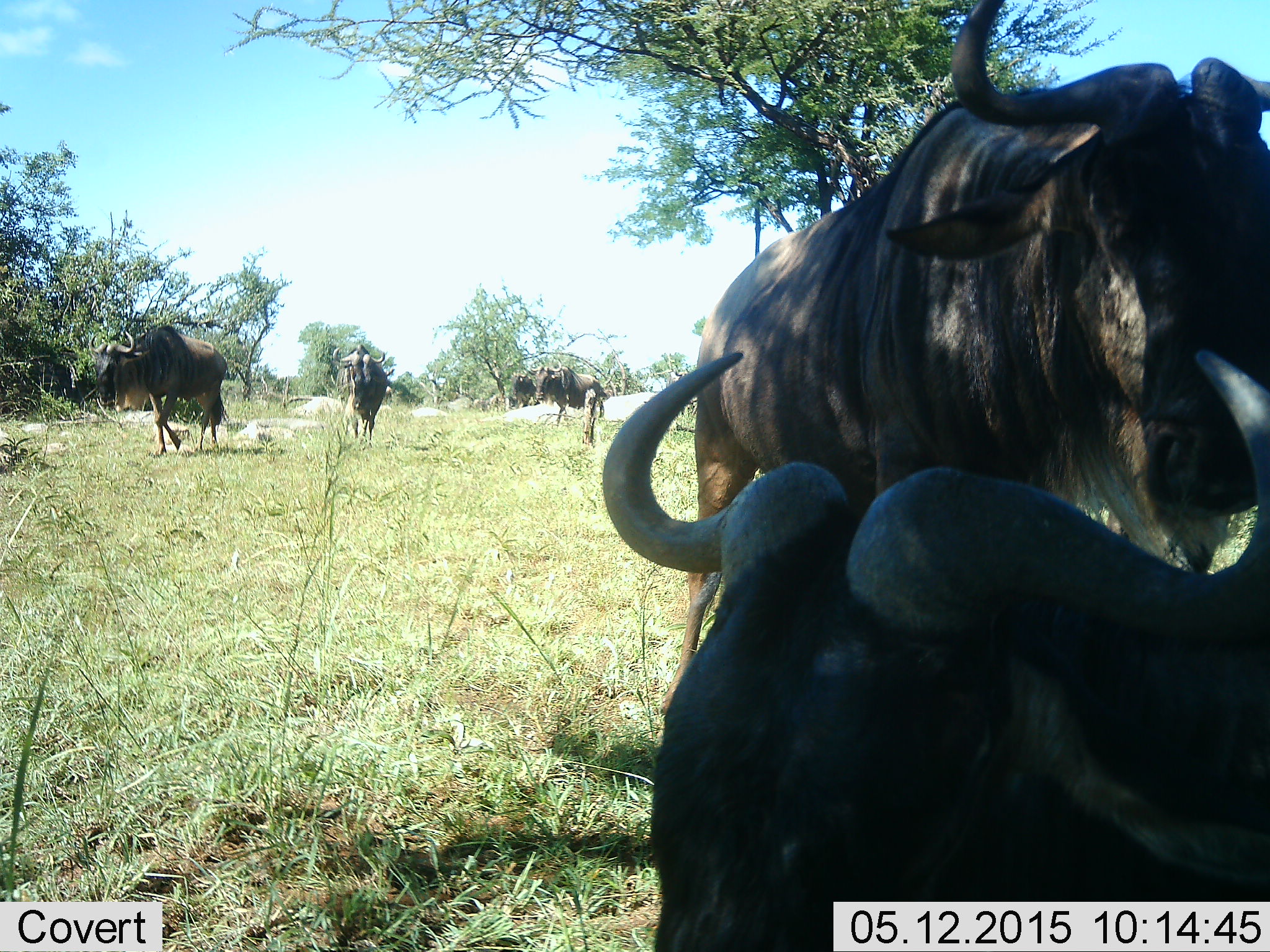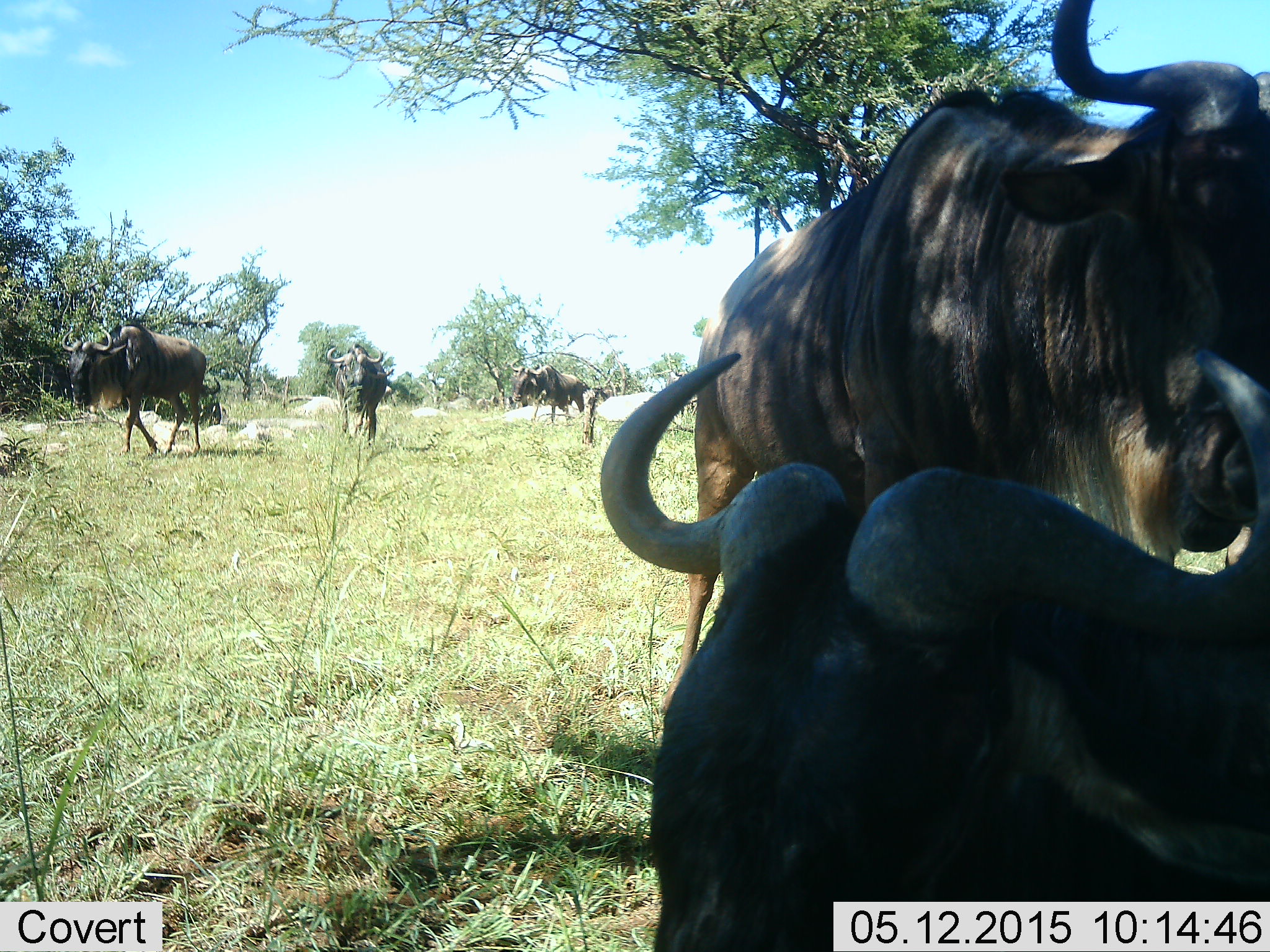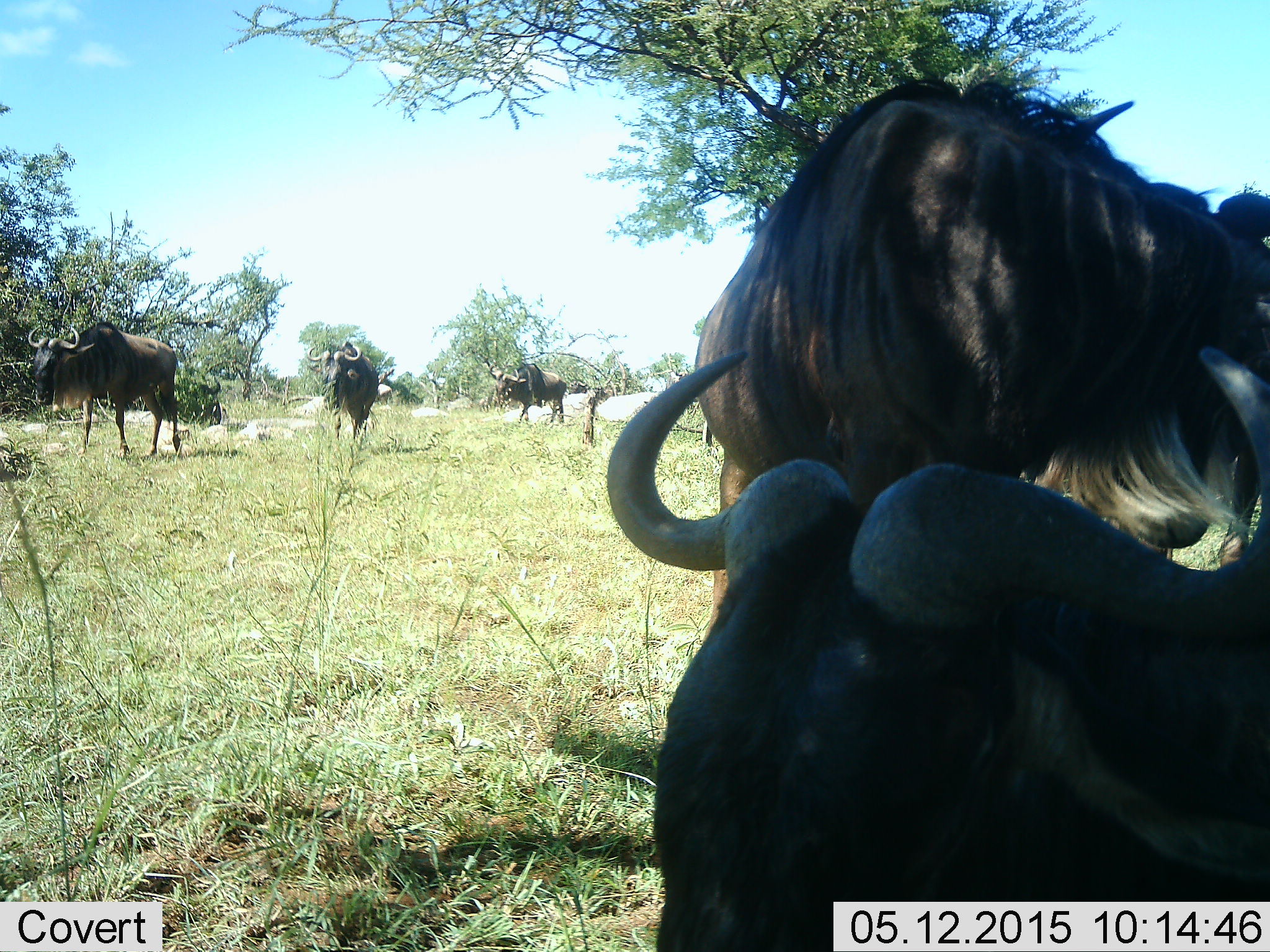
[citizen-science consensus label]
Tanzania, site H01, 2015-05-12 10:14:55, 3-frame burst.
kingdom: Animalia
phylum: Chordata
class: Mammalia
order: Artiodactyla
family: Bovidae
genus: Connochaetes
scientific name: Connochaetes taurinus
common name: blue wildebeest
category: wildebeest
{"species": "wildebeest (blue wildebeest) (Connochaetes taurinus)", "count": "5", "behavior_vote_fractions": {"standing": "40%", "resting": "70%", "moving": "90%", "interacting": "0%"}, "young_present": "0%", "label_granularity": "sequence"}